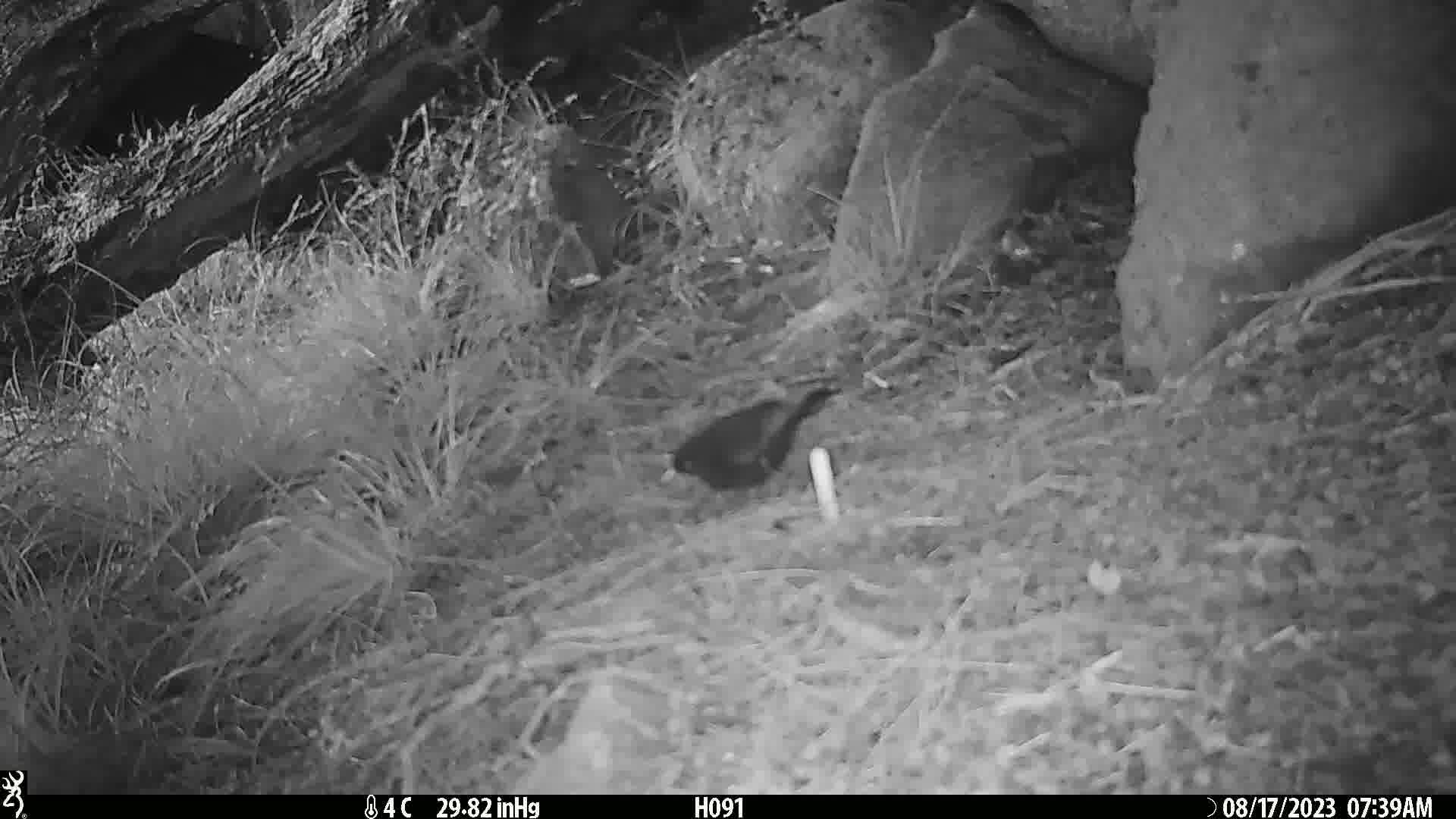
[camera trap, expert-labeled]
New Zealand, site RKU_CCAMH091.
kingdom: Animalia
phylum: Chordata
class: Aves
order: Passeriformes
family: Turdidae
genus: Turdus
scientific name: Turdus merula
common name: eurasian blackbird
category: blackbird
Blackbird (eurasian blackbird) (Turdus merula).